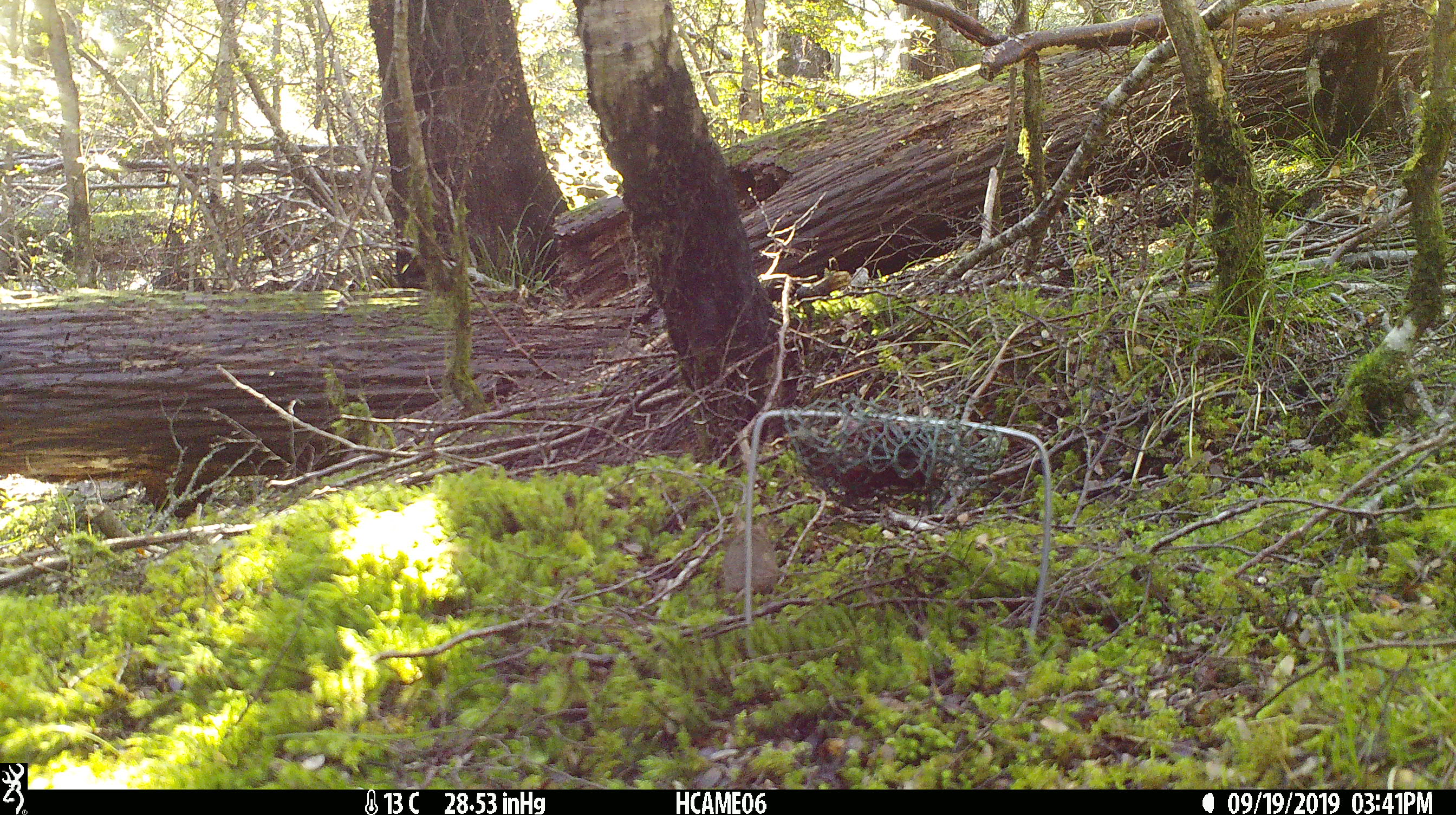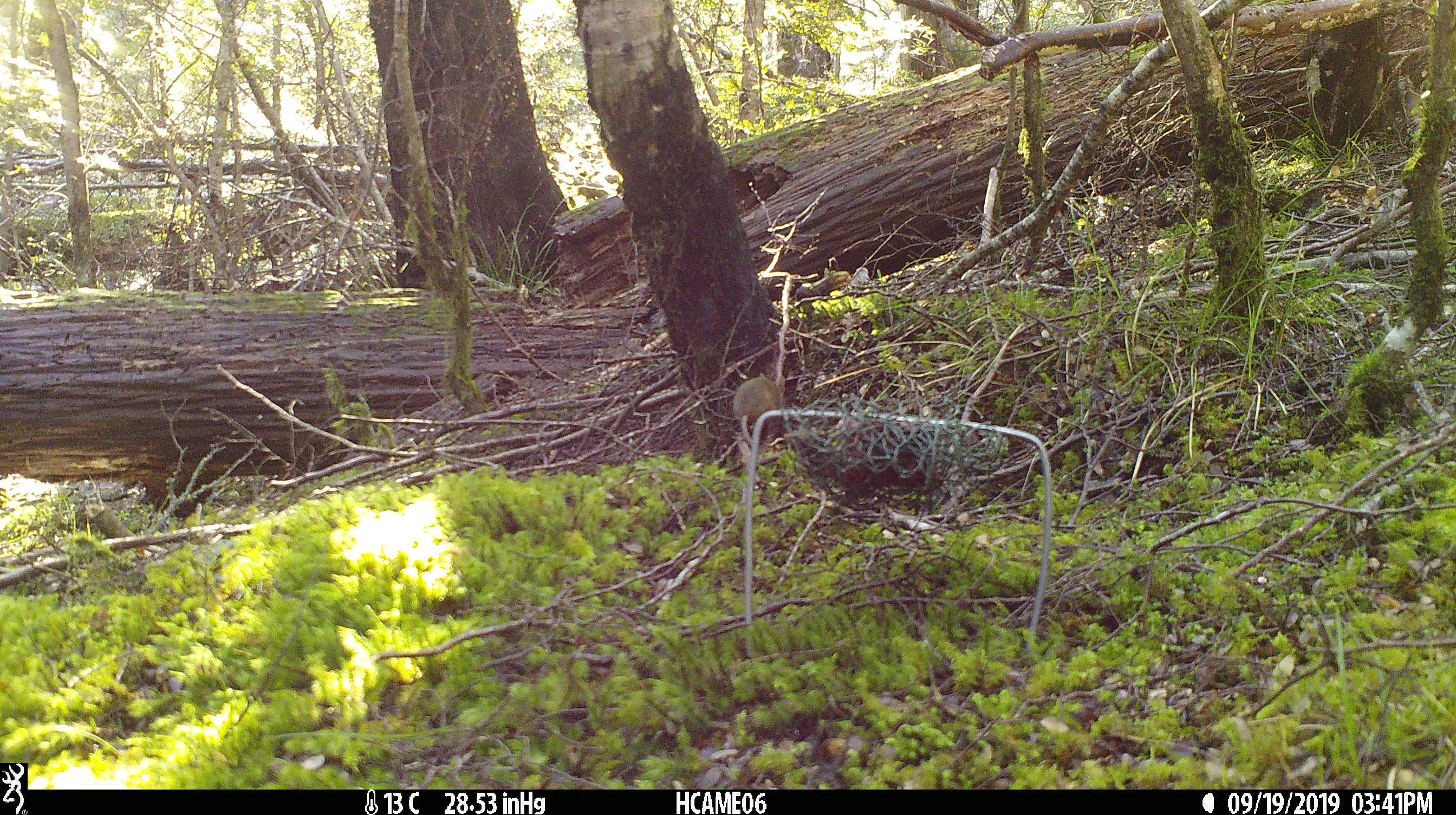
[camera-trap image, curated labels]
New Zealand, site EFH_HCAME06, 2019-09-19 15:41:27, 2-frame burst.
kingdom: Animalia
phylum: Chordata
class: Mammalia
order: Rodentia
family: Muridae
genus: Mus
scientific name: Mus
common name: mouse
Mouse (Mus).